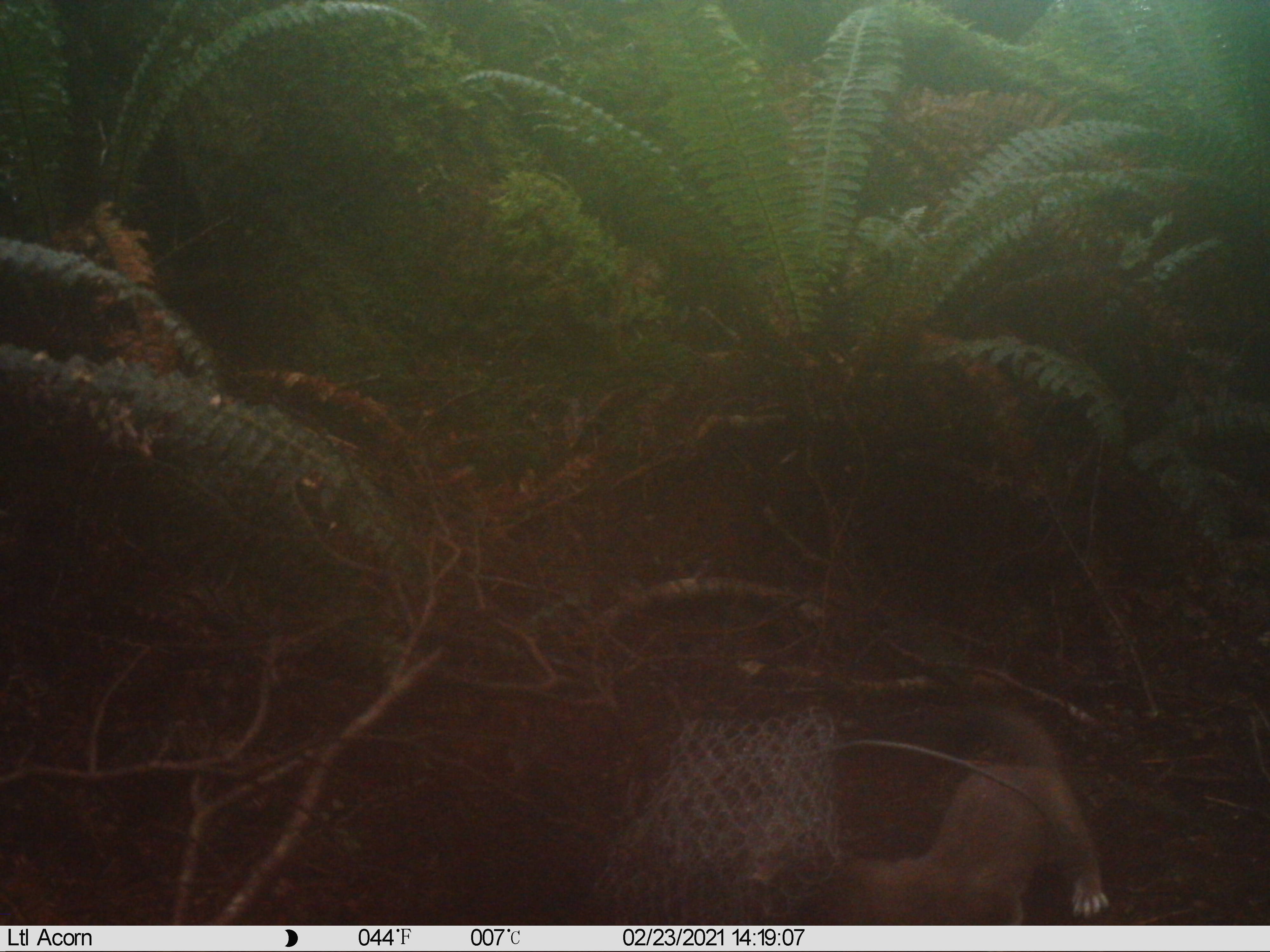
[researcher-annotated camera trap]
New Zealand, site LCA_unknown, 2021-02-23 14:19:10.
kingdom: Animalia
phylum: Chordata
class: Mammalia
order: Carnivora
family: Mustelidae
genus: Mustela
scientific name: Mustela erminea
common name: stoat